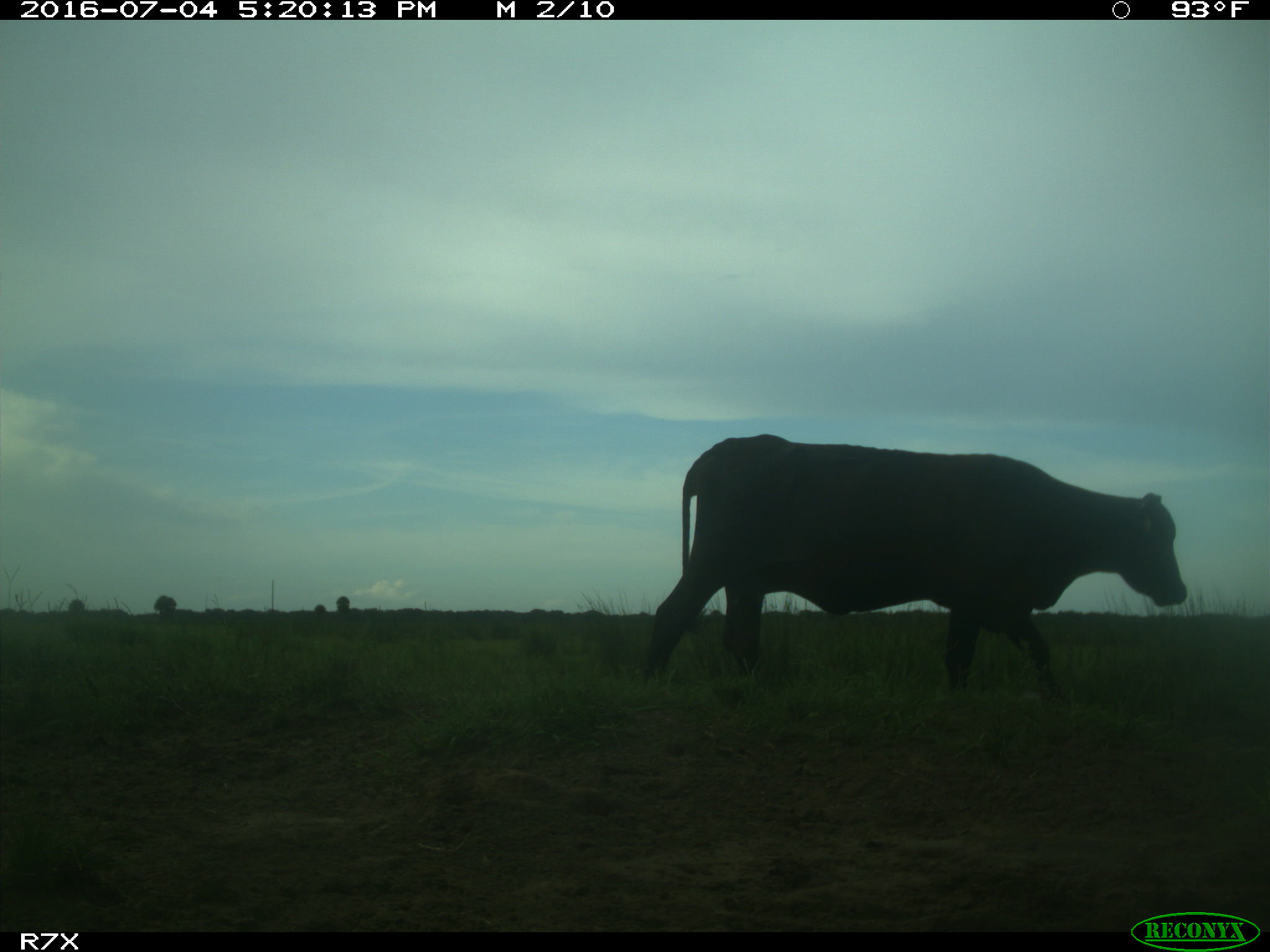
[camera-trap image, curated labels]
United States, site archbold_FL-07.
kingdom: Animalia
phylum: Chordata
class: Mammalia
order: Artiodactyla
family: Bovidae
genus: Bos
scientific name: Bos taurus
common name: domestic cow